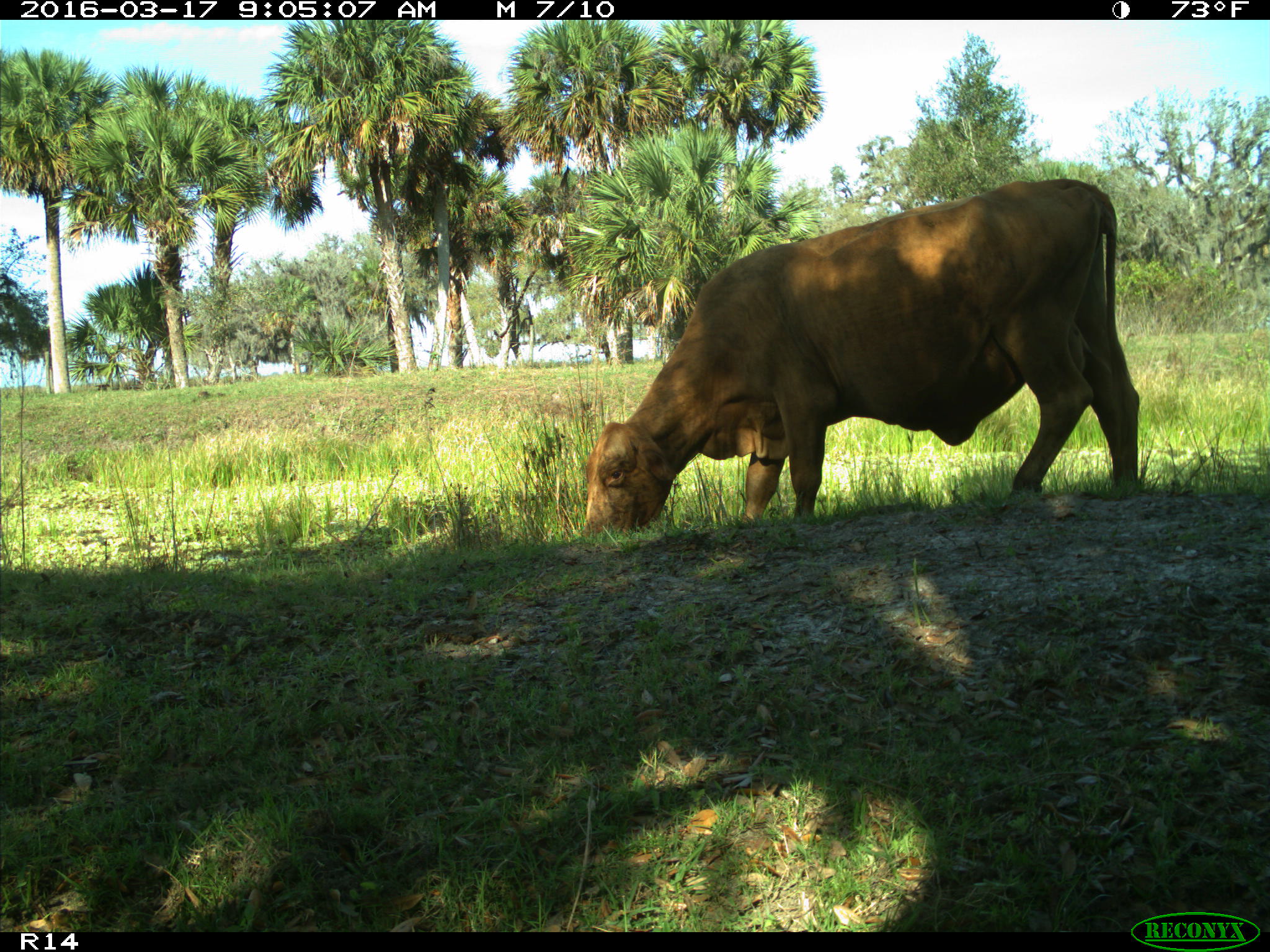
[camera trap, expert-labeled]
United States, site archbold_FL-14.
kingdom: Animalia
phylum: Chordata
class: Mammalia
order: Artiodactyla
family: Bovidae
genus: Bos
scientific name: Bos taurus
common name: domestic cow